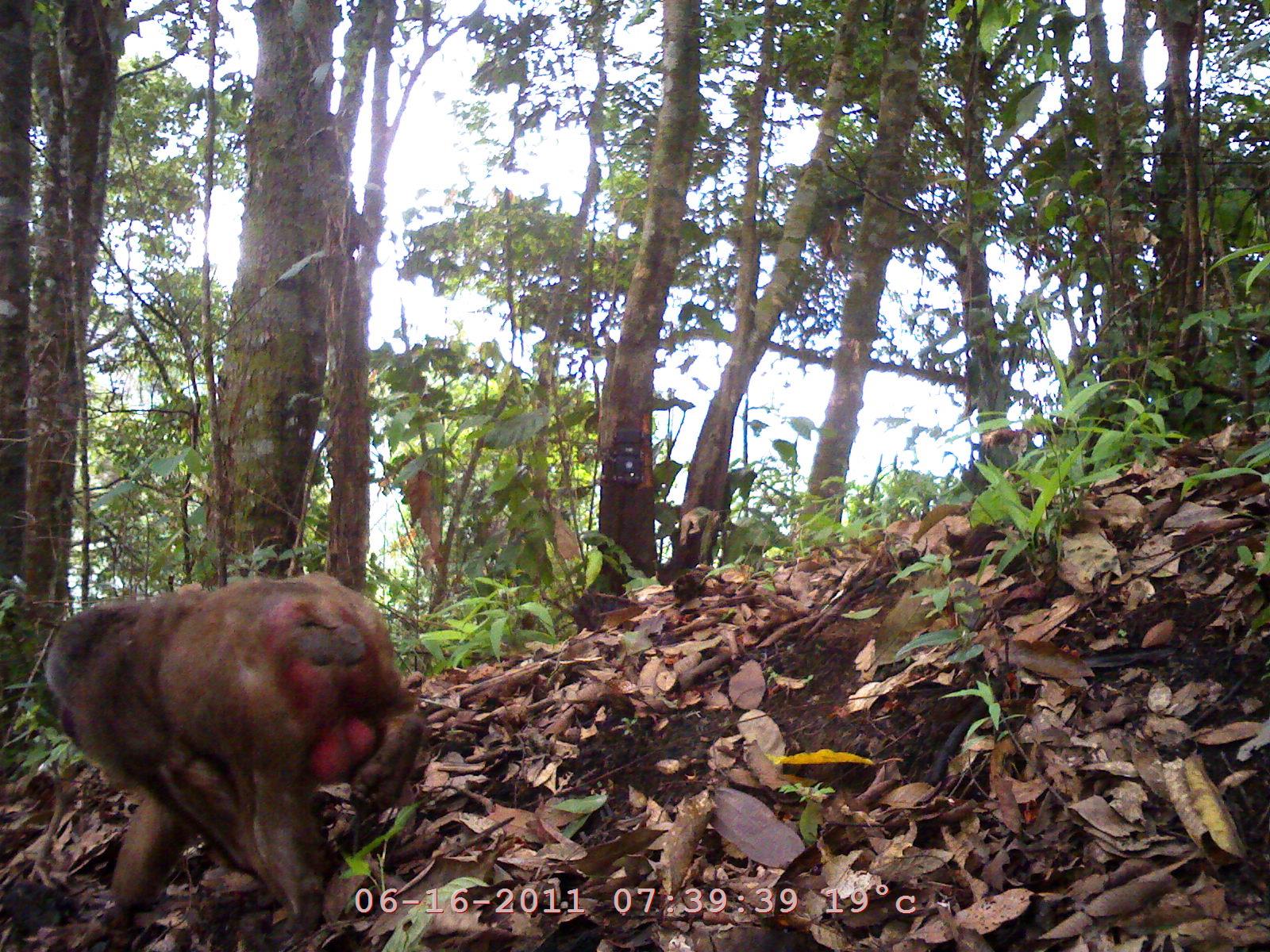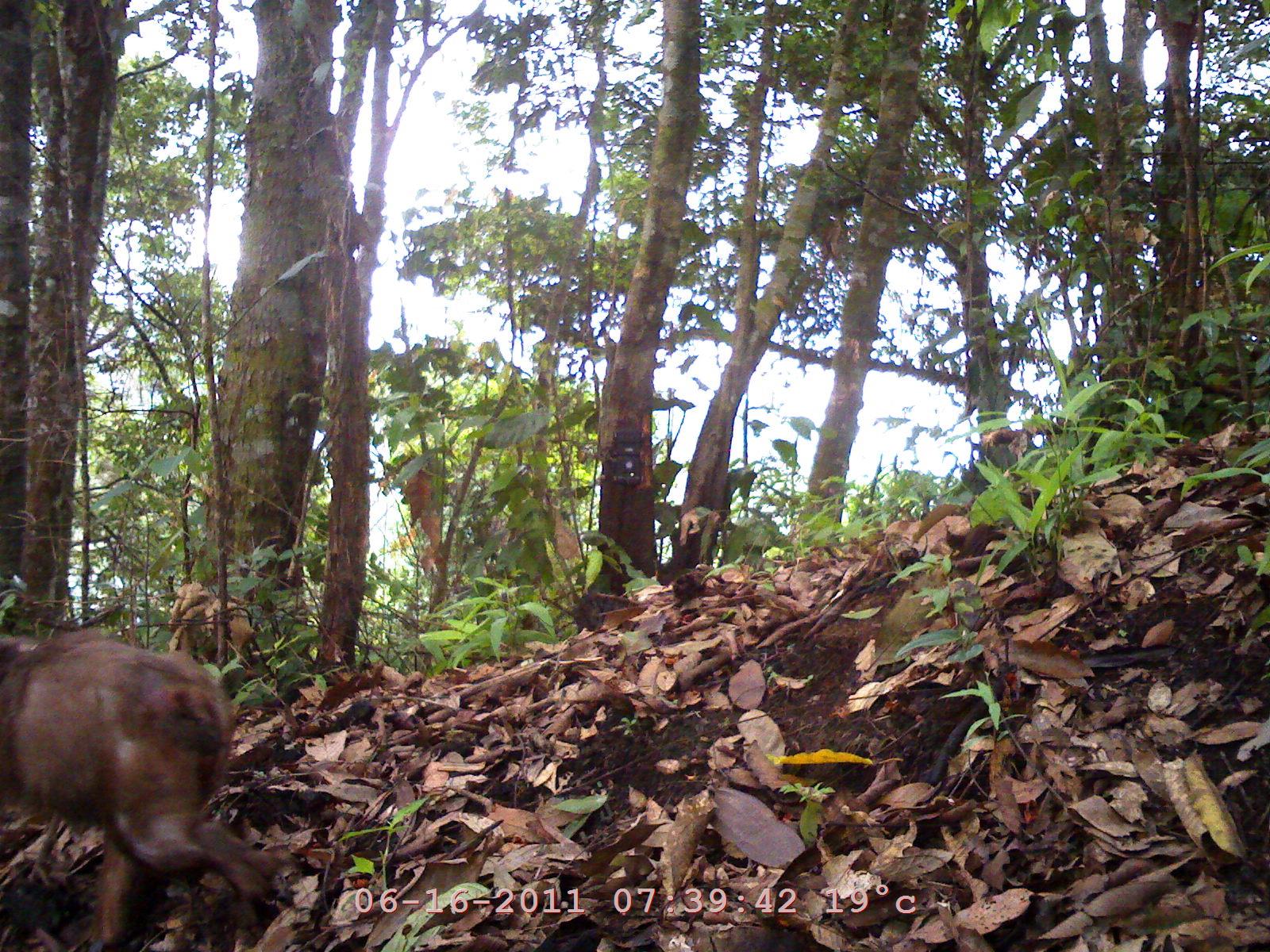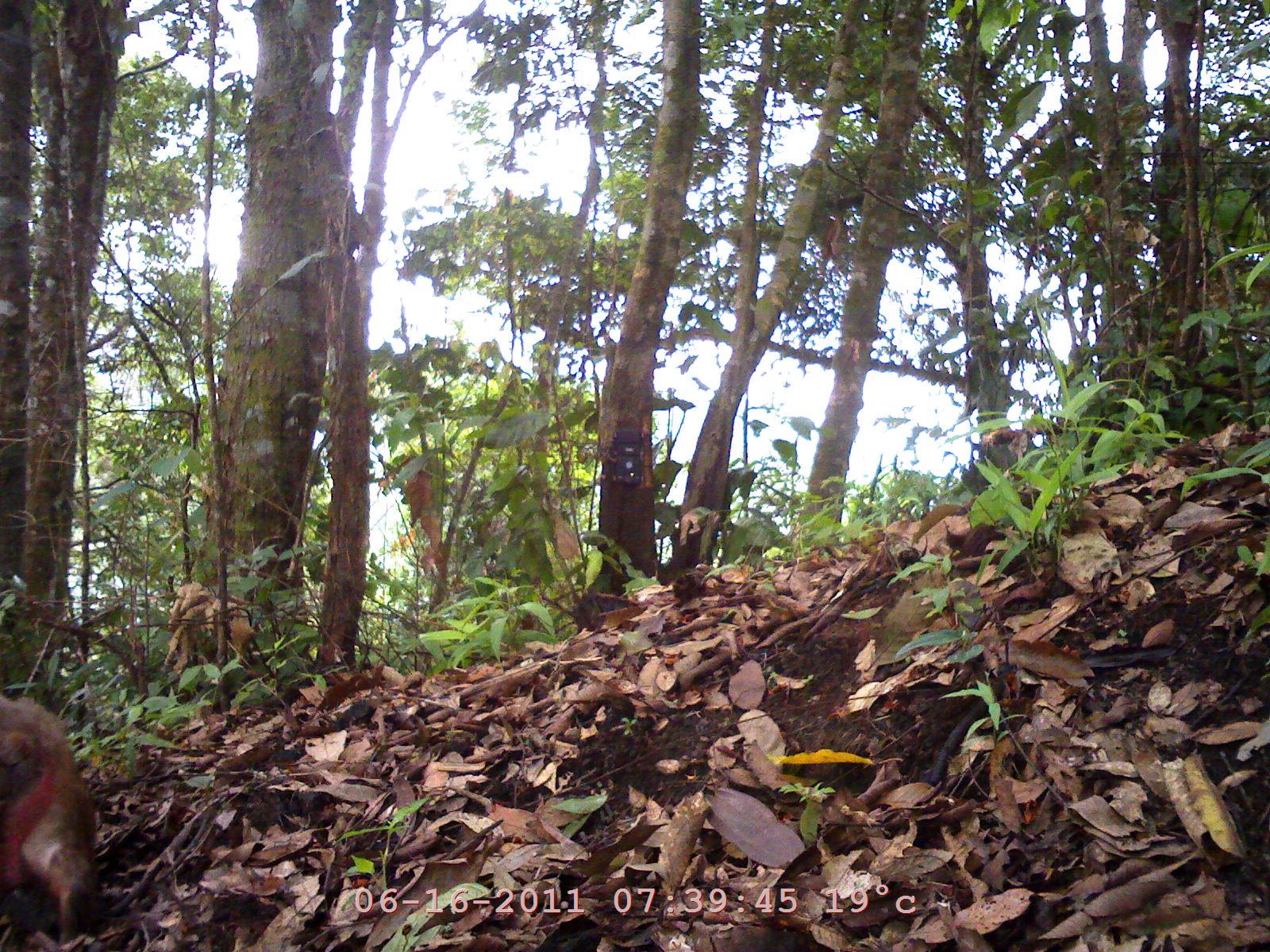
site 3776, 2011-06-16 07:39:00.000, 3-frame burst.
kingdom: Animalia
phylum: Chordata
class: Mammalia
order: Primates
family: Cercopithecidae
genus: Macaca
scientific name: Macaca arctoides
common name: stump-tailed macaque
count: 1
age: adult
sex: male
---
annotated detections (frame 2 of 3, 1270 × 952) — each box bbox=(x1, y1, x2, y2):
macaca arctoides: bbox=(2, 620, 282, 952)